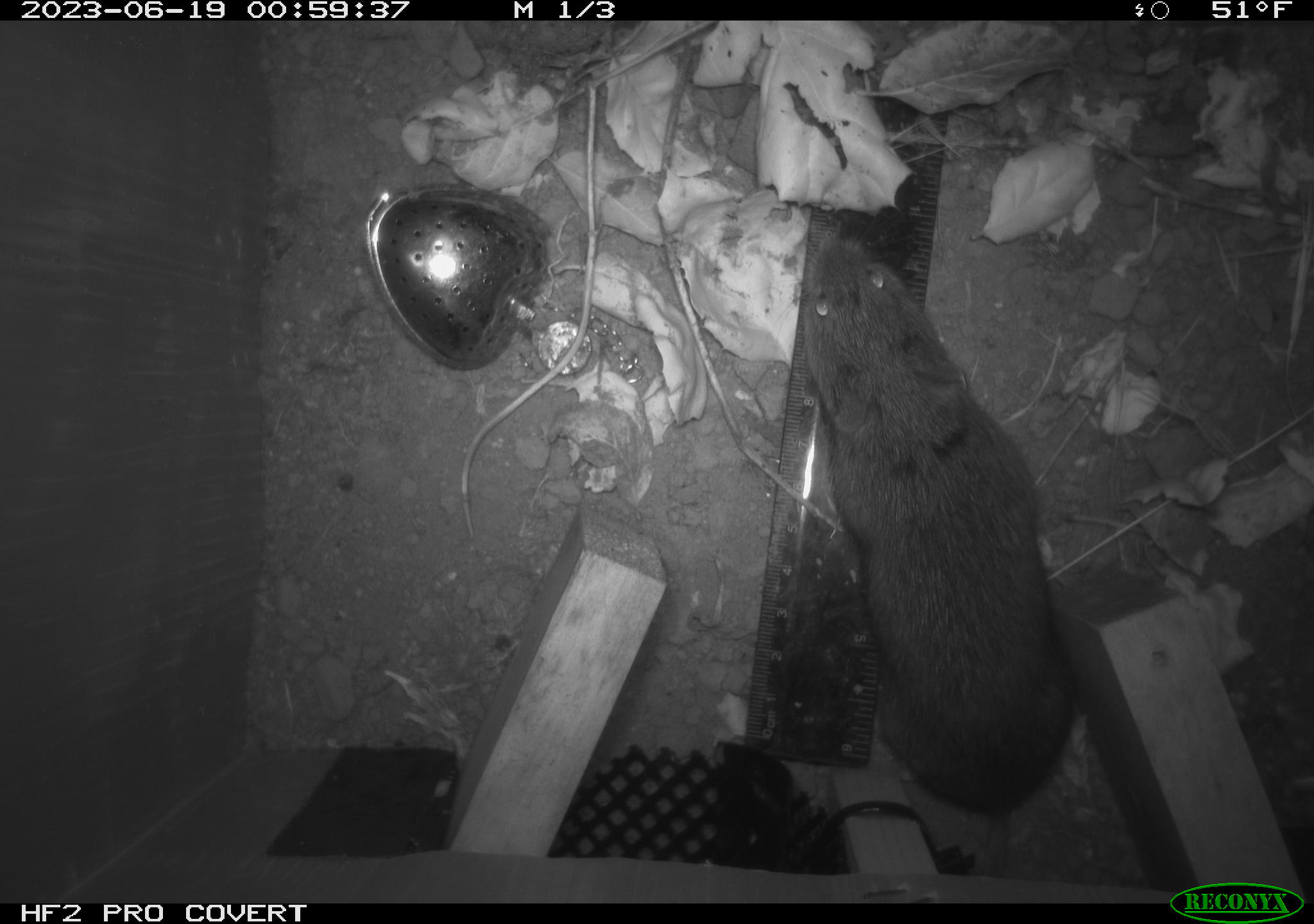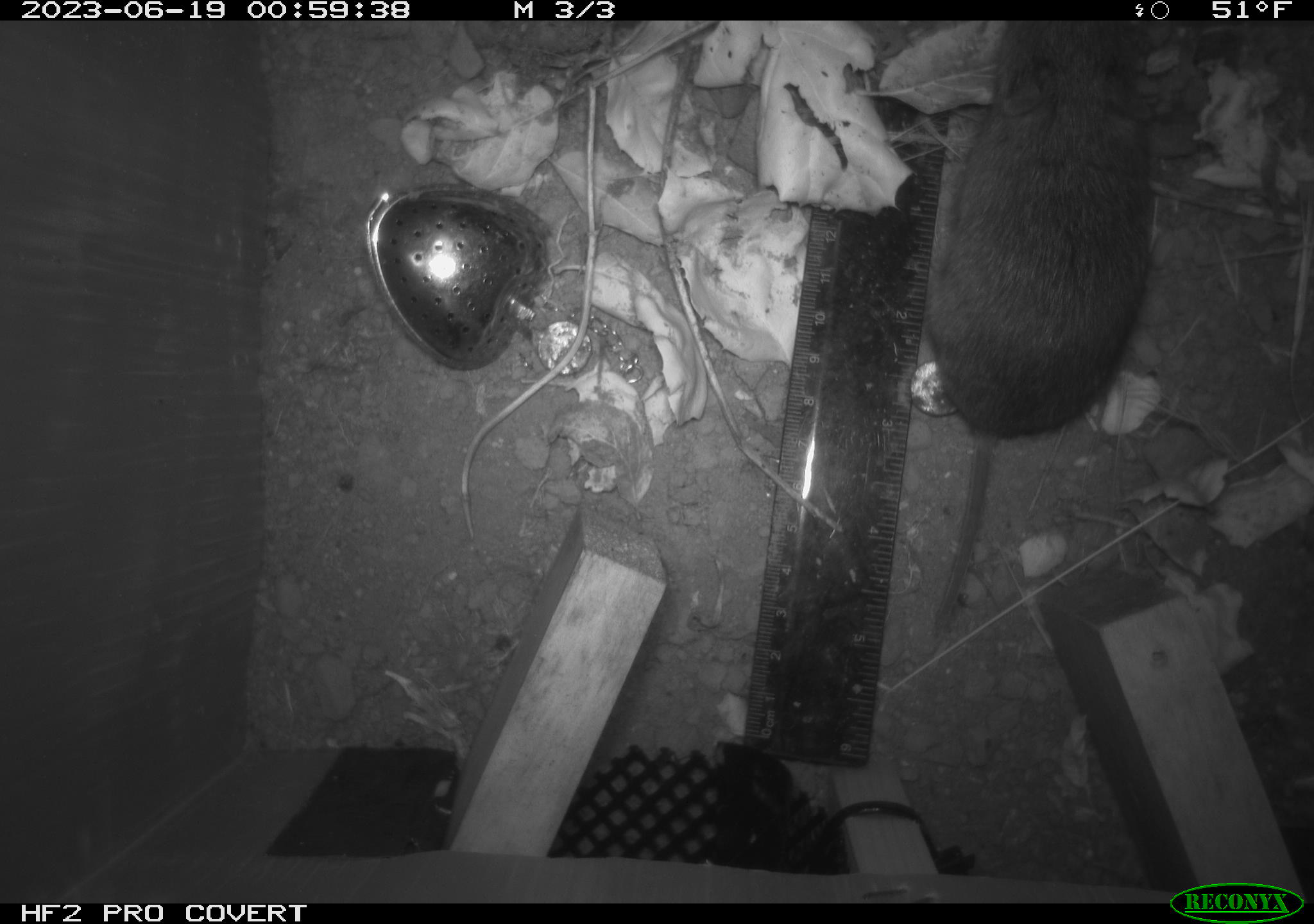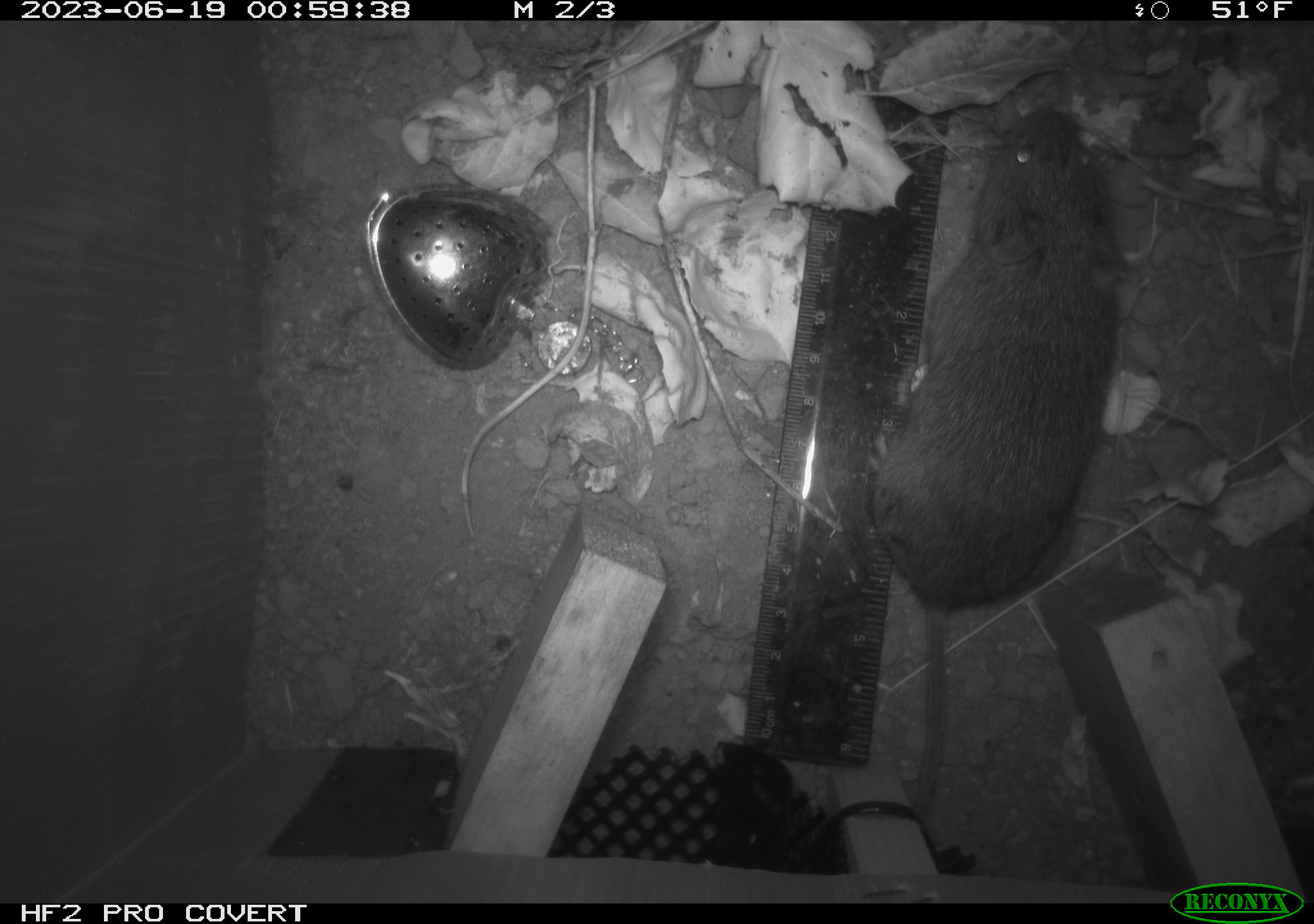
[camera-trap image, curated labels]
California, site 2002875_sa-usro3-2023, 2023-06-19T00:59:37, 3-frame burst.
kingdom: Animalia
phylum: Chordata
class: Mammalia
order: Rodentia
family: Cricetidae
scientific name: Arvicolinae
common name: voles, lemmings, and muskrats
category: arvicolinae subfamily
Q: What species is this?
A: Arvicolinae subfamily (voles, lemmings, and muskrats) (Arvicolinae).